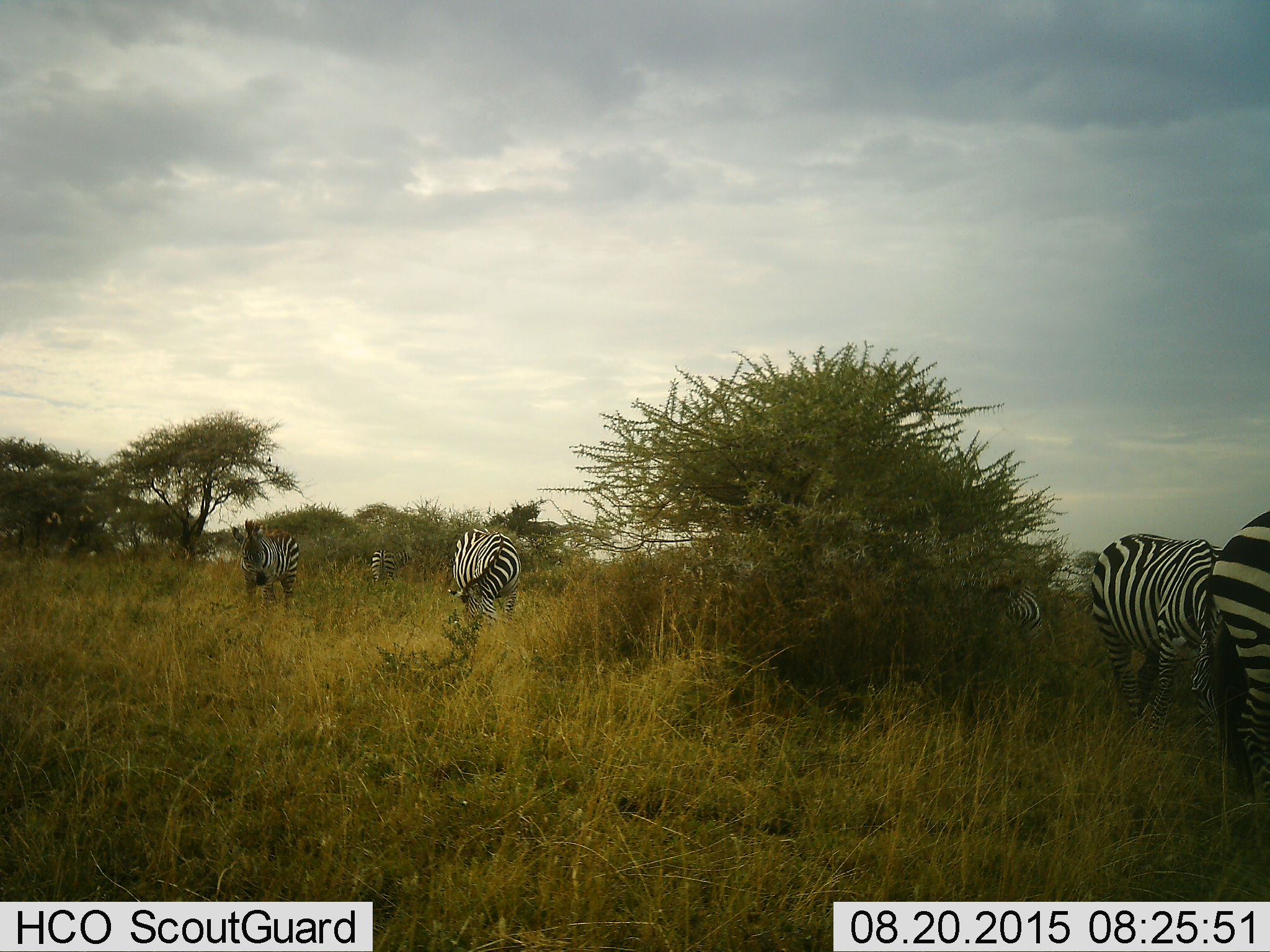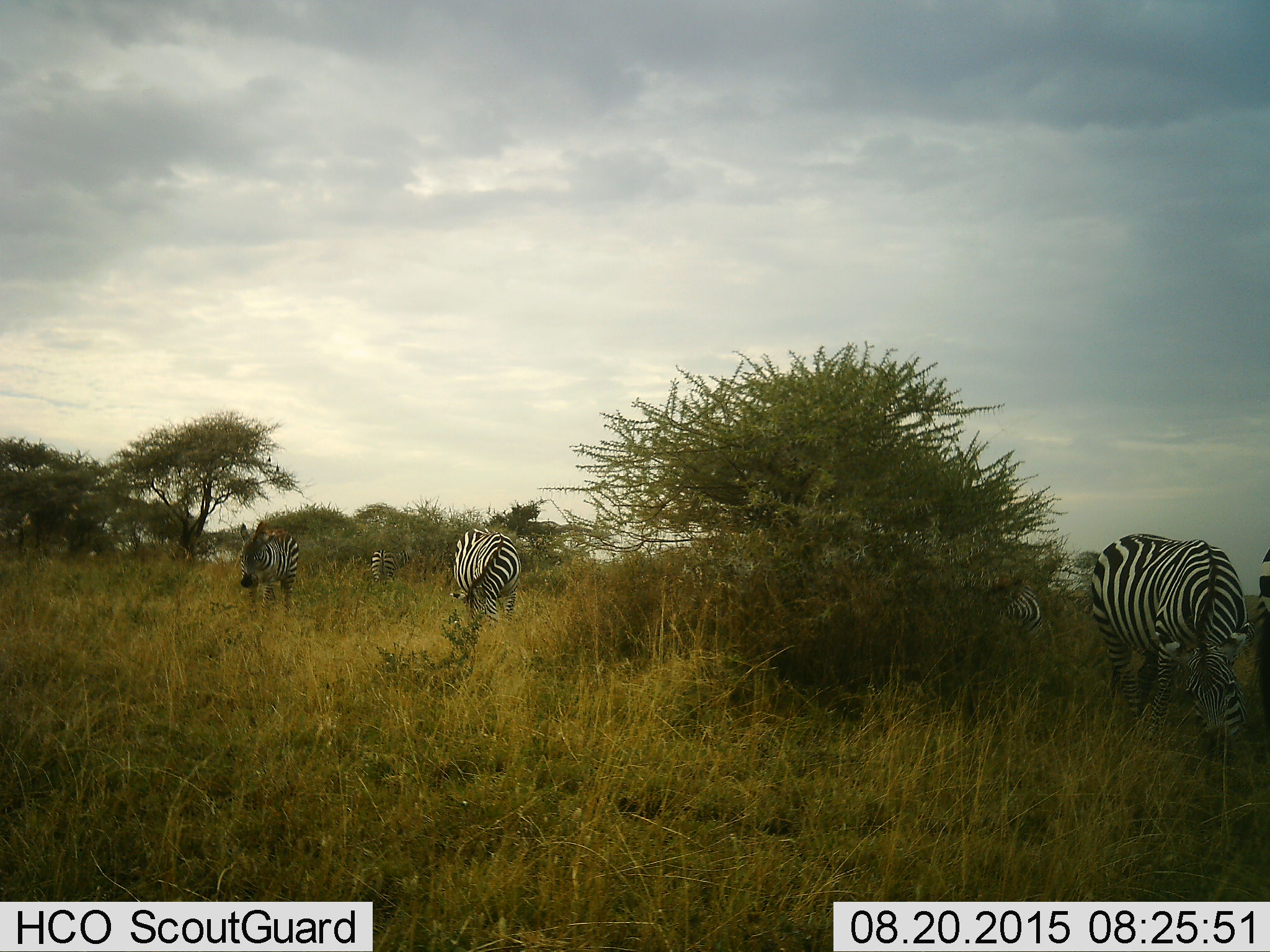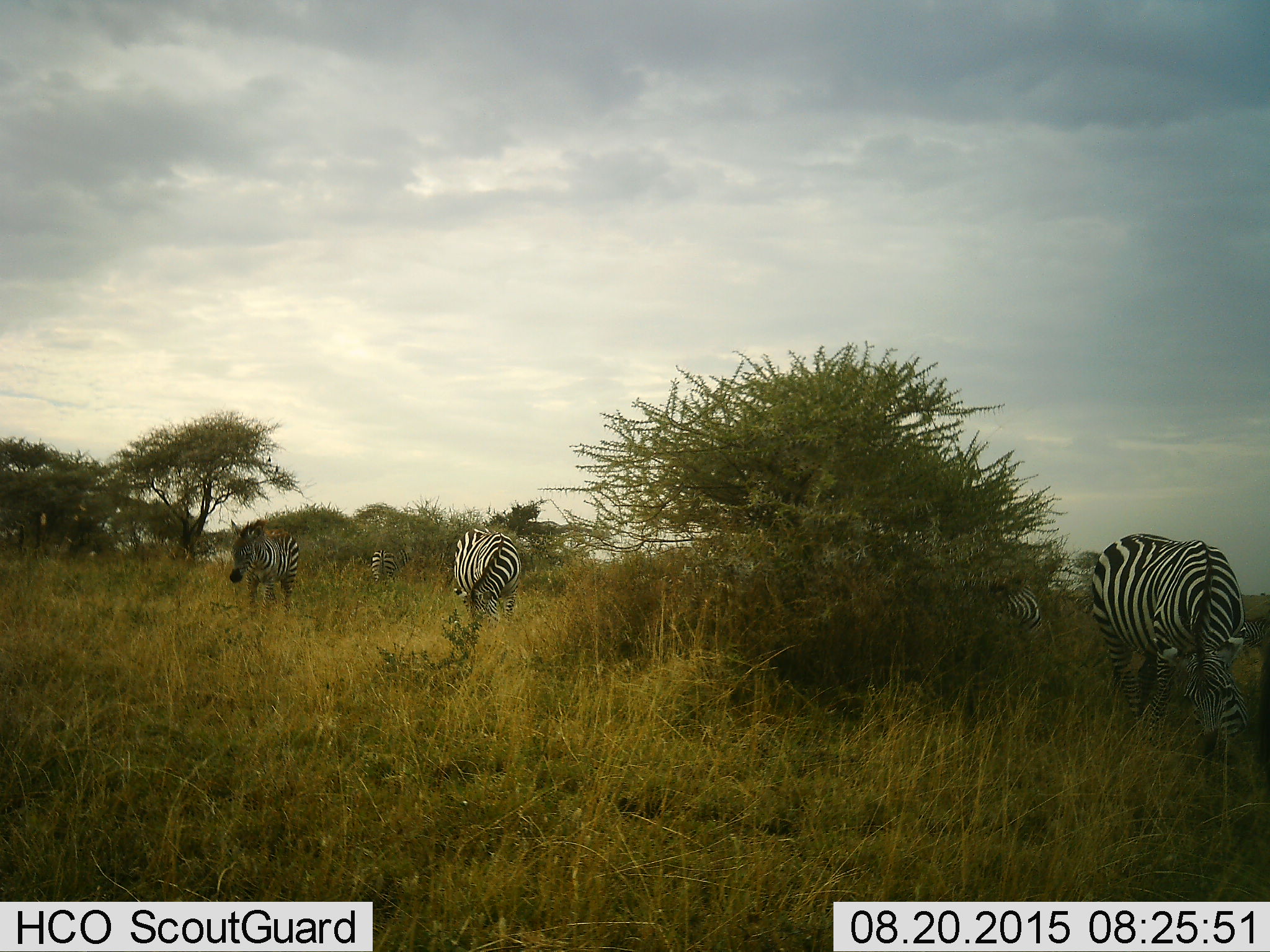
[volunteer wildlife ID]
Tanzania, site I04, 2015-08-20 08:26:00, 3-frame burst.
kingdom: Animalia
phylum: Chordata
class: Mammalia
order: Perissodactyla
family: Equidae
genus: Equus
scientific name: Equus quagga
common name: plains zebra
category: zebra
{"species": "zebra (plains zebra) (Equus quagga)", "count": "6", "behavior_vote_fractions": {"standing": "80%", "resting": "0%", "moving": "20%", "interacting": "0%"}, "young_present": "10%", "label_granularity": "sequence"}